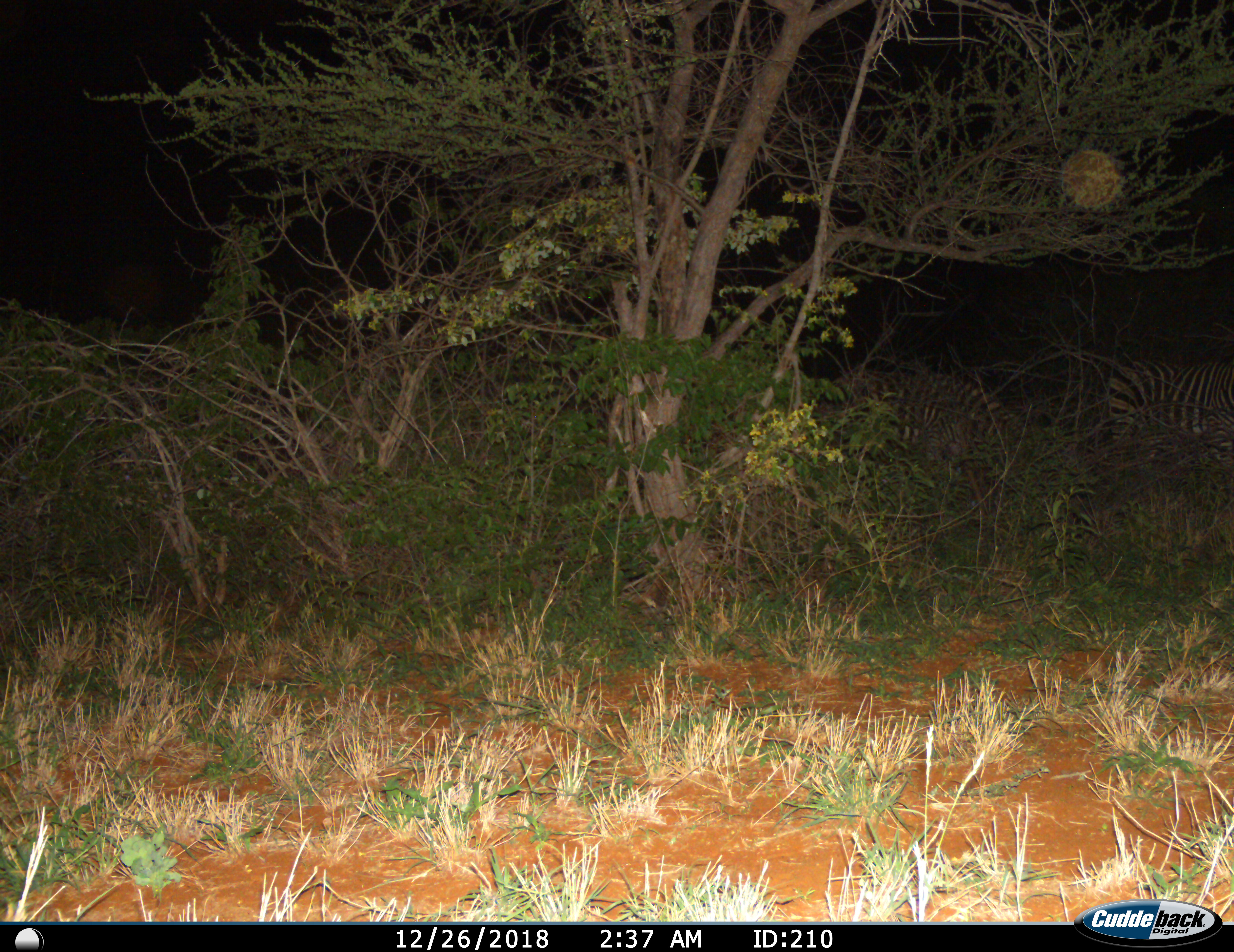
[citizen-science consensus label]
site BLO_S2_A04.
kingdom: Animalia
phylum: Chordata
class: Mammalia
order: Perissodactyla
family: Equidae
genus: Equus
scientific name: Equus quagga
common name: plains zebra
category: zebraplains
Zebraplains (plains zebra) (Equus quagga), count 2. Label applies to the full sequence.